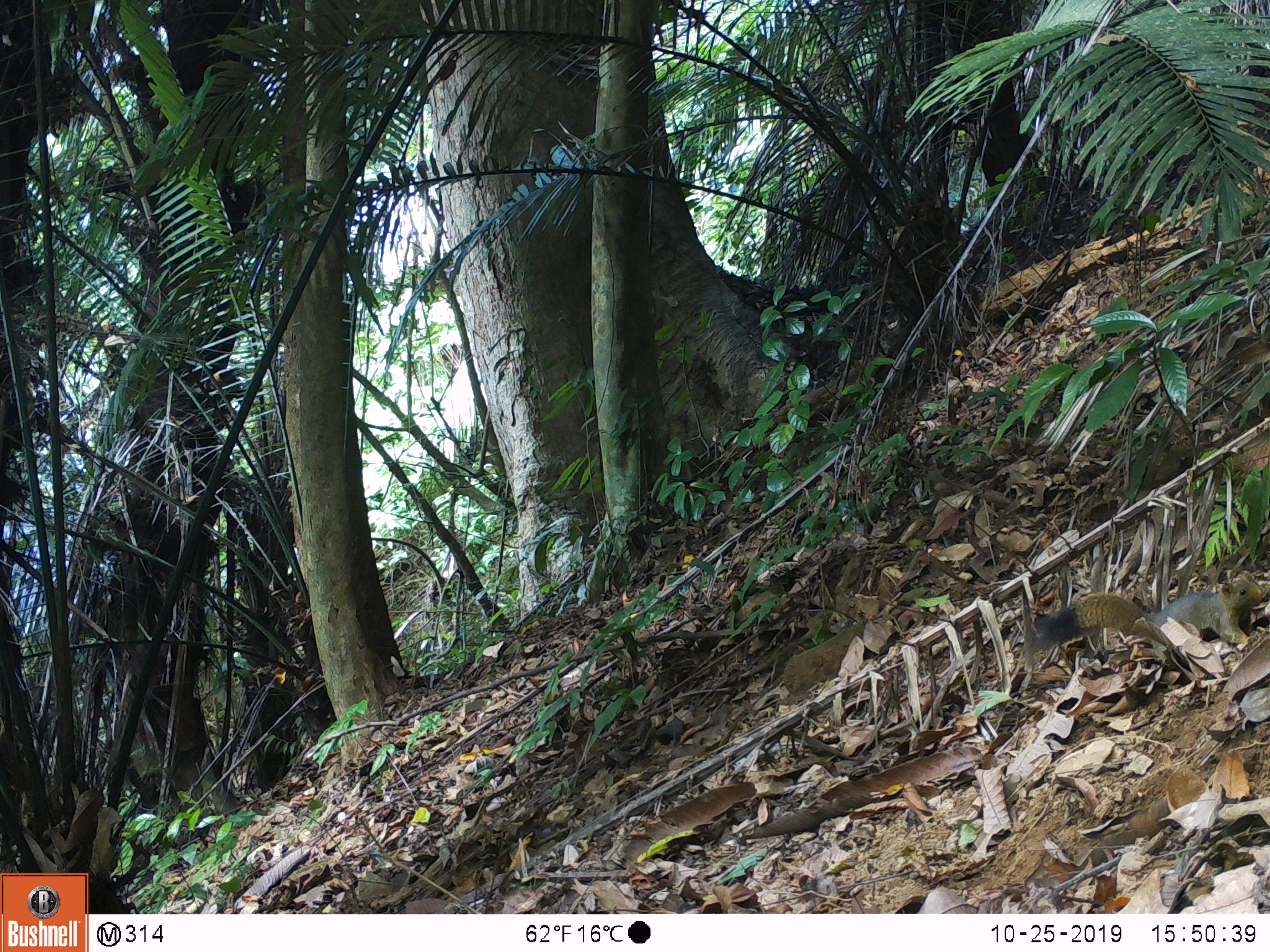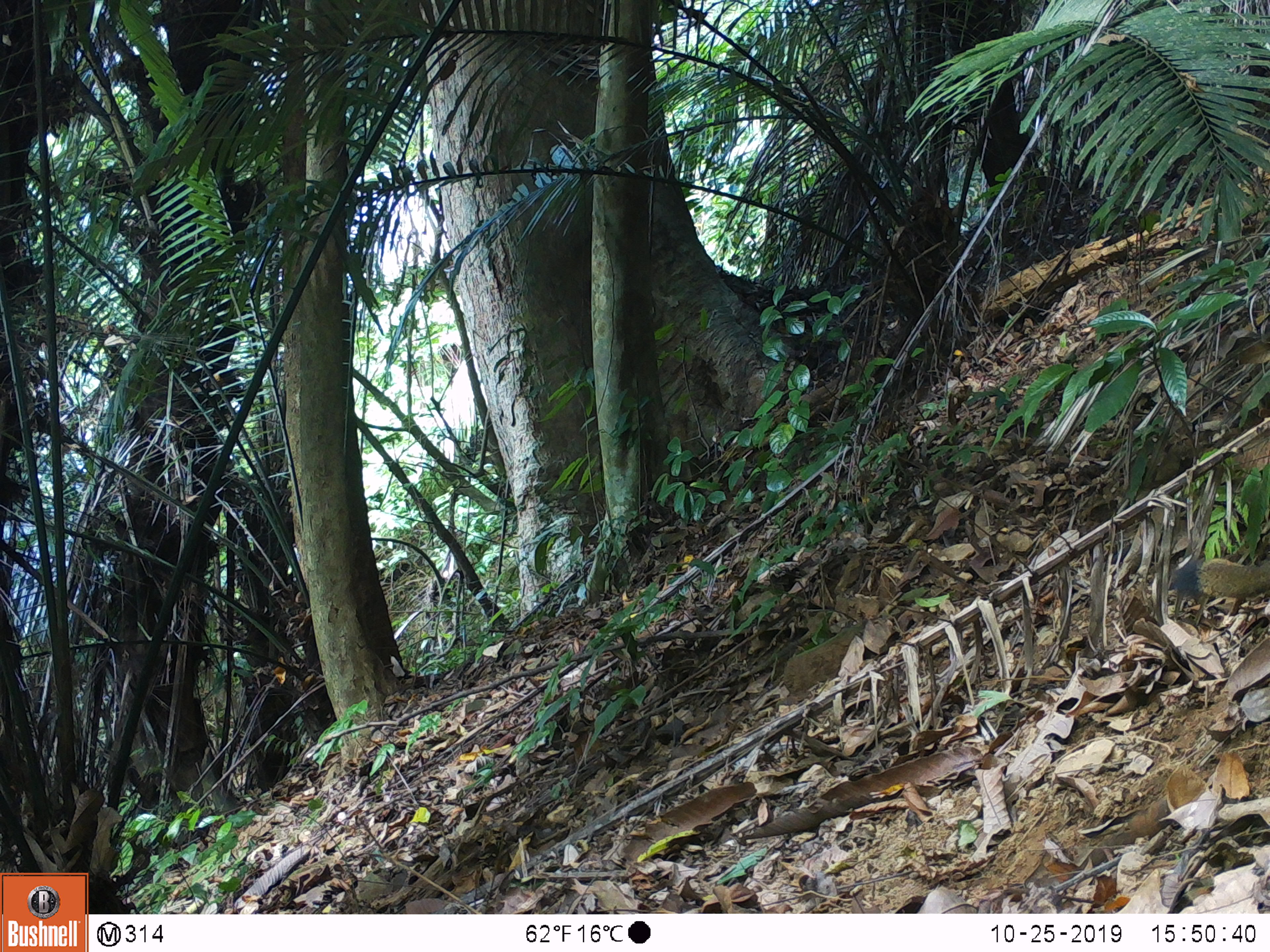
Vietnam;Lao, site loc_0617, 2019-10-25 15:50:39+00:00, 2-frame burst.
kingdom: Animalia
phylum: Chordata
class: Mammalia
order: Rodentia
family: Sciuridae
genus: Callosciurus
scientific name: Callosciurus erythraeus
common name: pallas's squirrel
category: pallass squirrel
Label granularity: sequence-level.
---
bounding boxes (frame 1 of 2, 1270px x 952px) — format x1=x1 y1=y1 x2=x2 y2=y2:
pallass squirrel: x1=1023 y1=572 x2=1263 y2=651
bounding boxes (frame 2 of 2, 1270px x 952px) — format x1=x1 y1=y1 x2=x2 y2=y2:
pallass squirrel: x1=1172 y1=552 x2=1270 y2=600